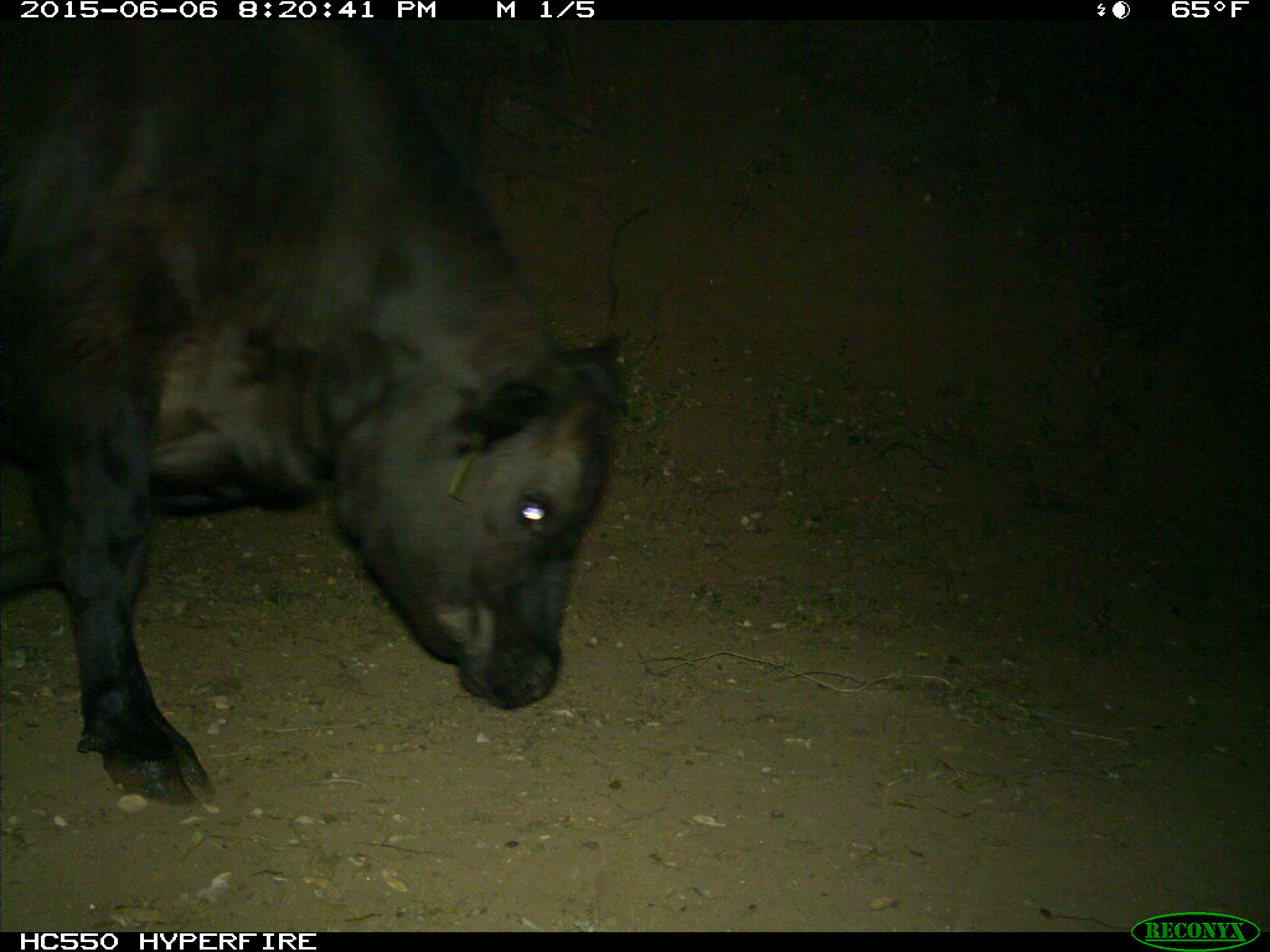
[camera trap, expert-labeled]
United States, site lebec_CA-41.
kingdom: Animalia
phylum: Chordata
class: Mammalia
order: Artiodactyla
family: Bovidae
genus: Bos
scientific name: Bos taurus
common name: domestic cow